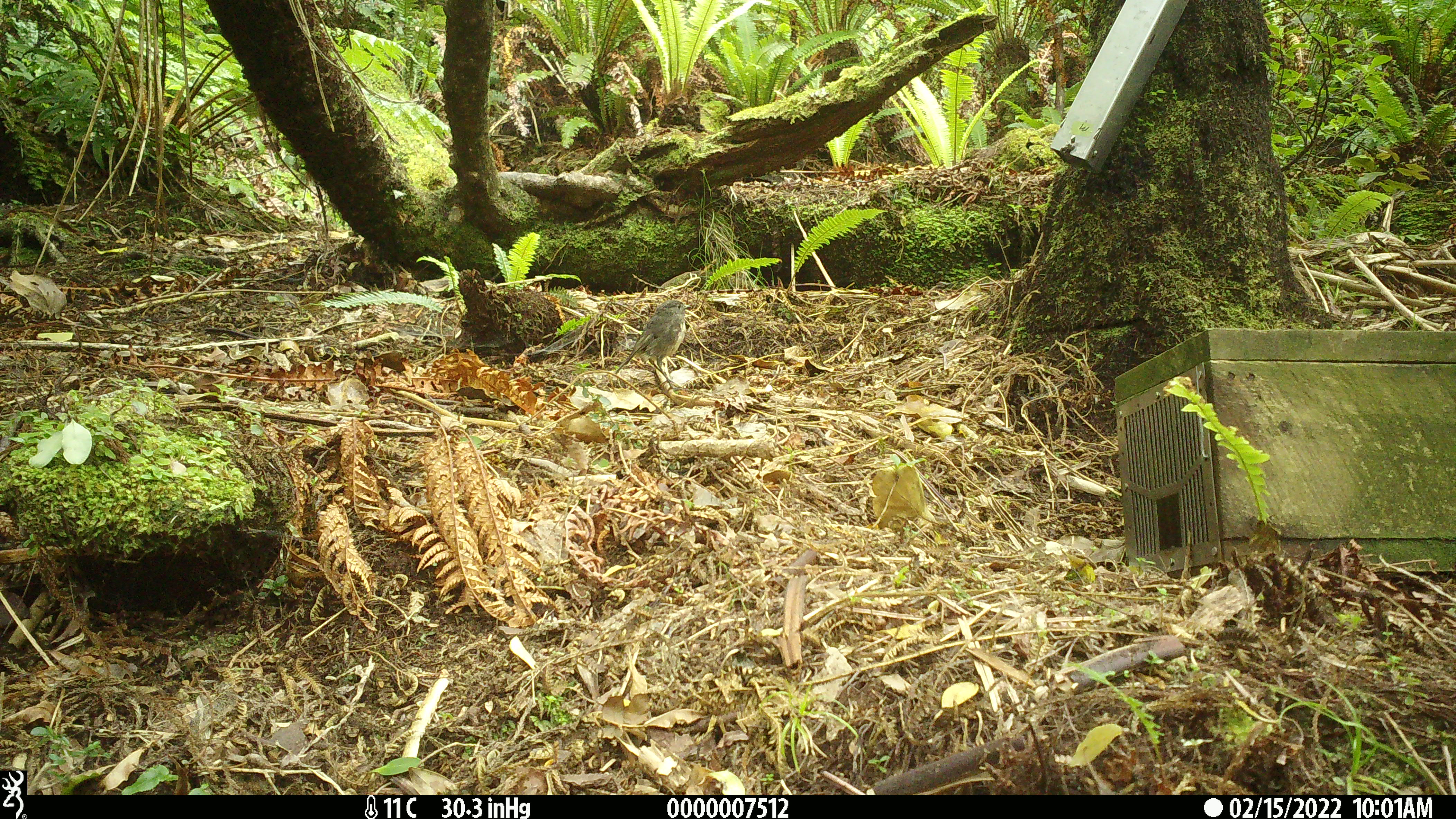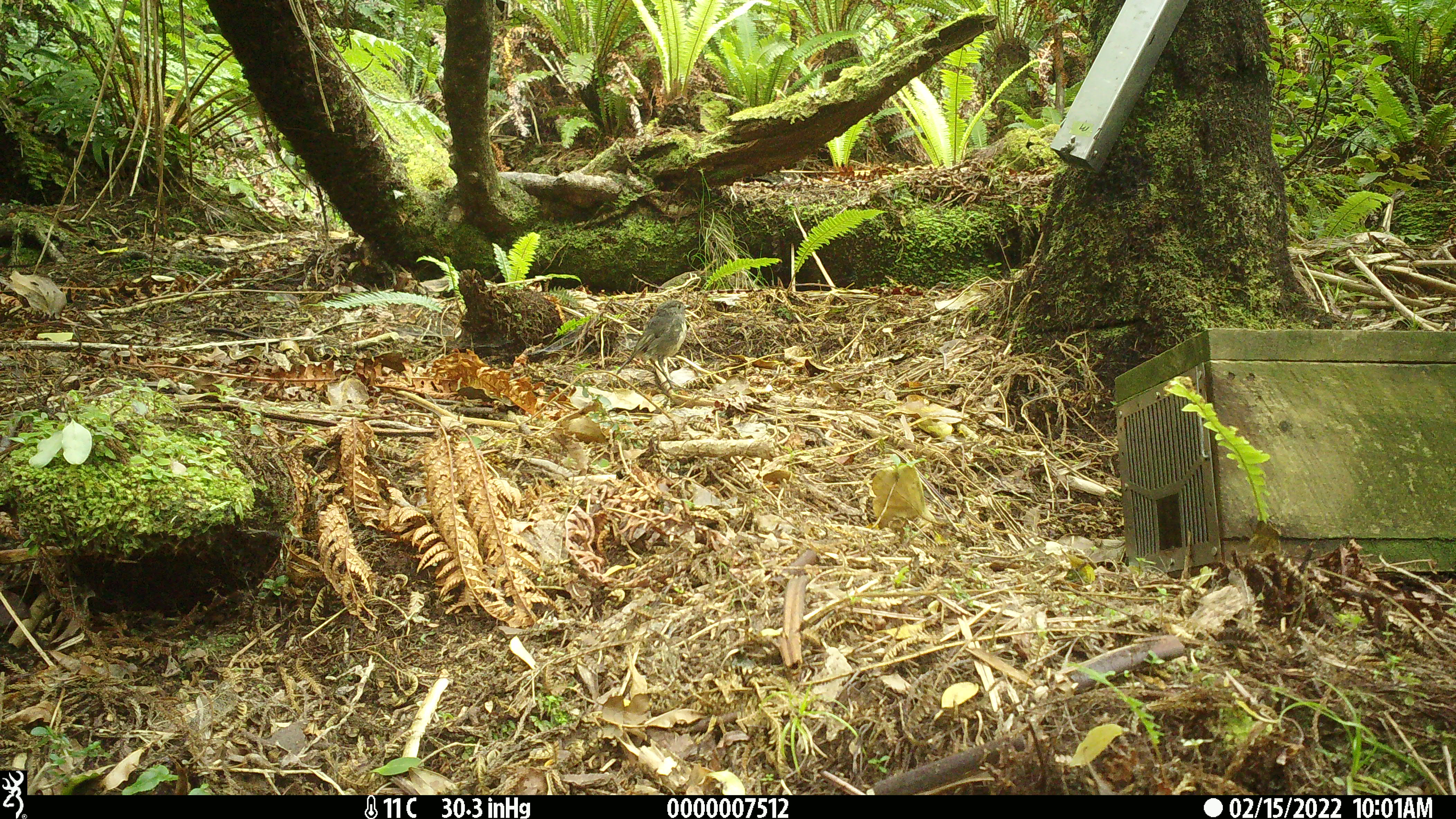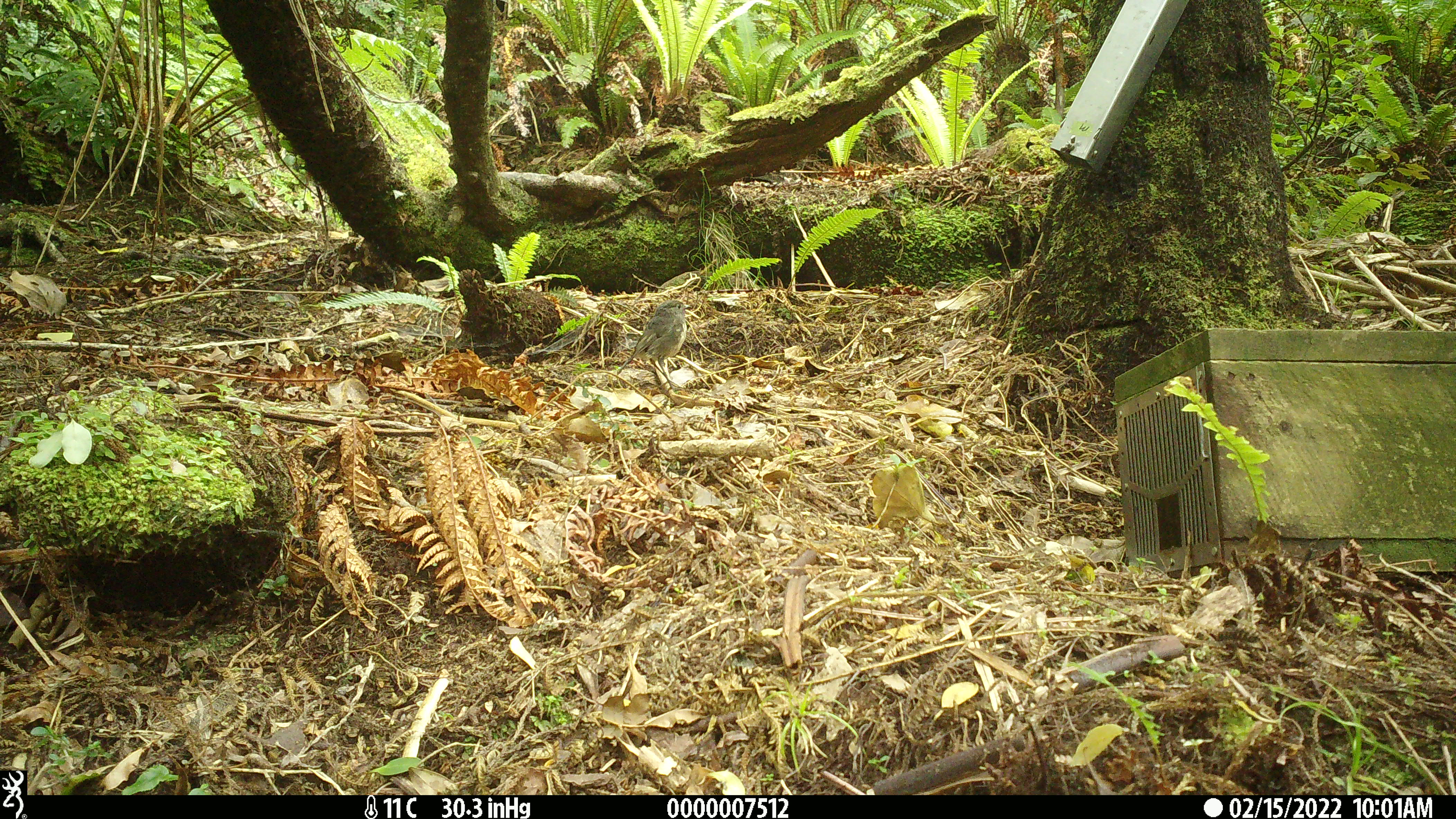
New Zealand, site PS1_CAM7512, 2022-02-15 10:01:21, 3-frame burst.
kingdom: Animalia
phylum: Chordata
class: Aves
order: Passeriformes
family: Petroicidae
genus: Petroica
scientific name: Petroica australis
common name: new zealand robin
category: robin